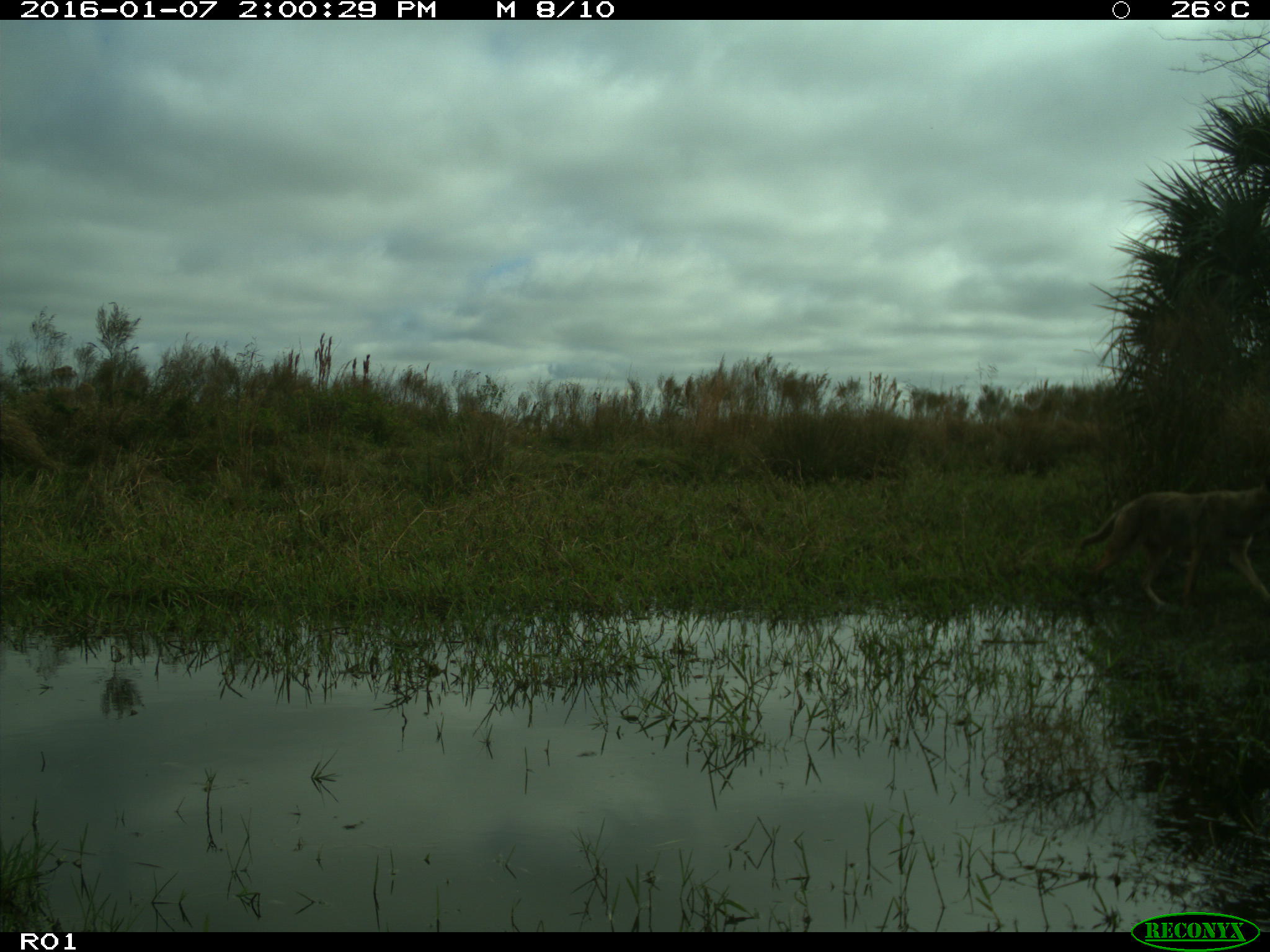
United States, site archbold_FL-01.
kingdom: Animalia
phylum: Chordata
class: Mammalia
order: Carnivora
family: Canidae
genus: Canis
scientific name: Canis latrans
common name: coyote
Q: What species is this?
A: Canis latrans (coyote).